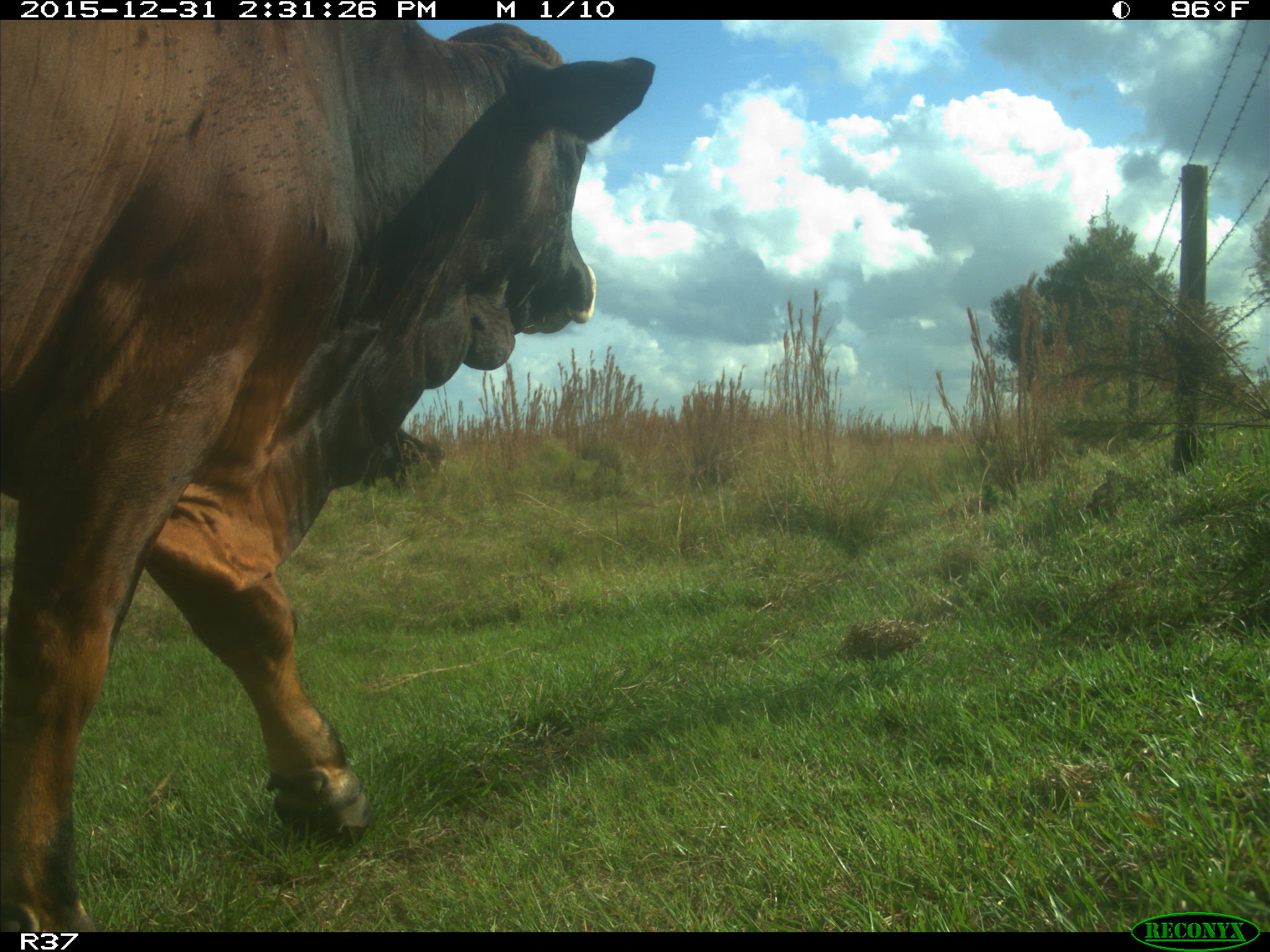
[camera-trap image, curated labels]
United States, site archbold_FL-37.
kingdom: Animalia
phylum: Chordata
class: Mammalia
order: Artiodactyla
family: Bovidae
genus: Bos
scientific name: Bos taurus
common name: domestic cow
Bos taurus (domestic cow).